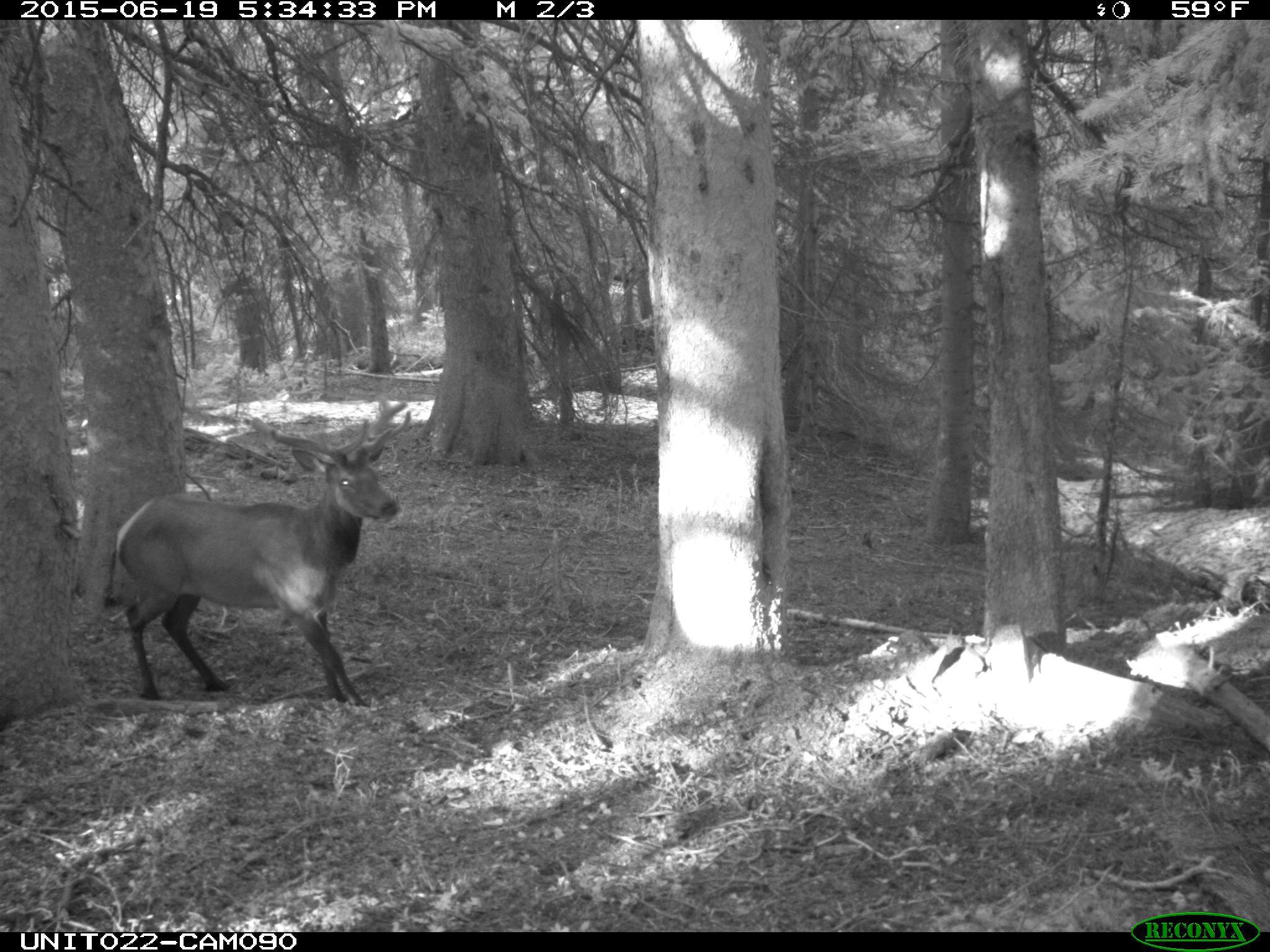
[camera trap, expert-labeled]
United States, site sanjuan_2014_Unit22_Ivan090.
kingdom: Animalia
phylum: Chordata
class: Mammalia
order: Artiodactyla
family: Cervidae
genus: Cervus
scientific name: Cervus elaphus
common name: red deer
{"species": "Cervus elaphus (red deer)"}